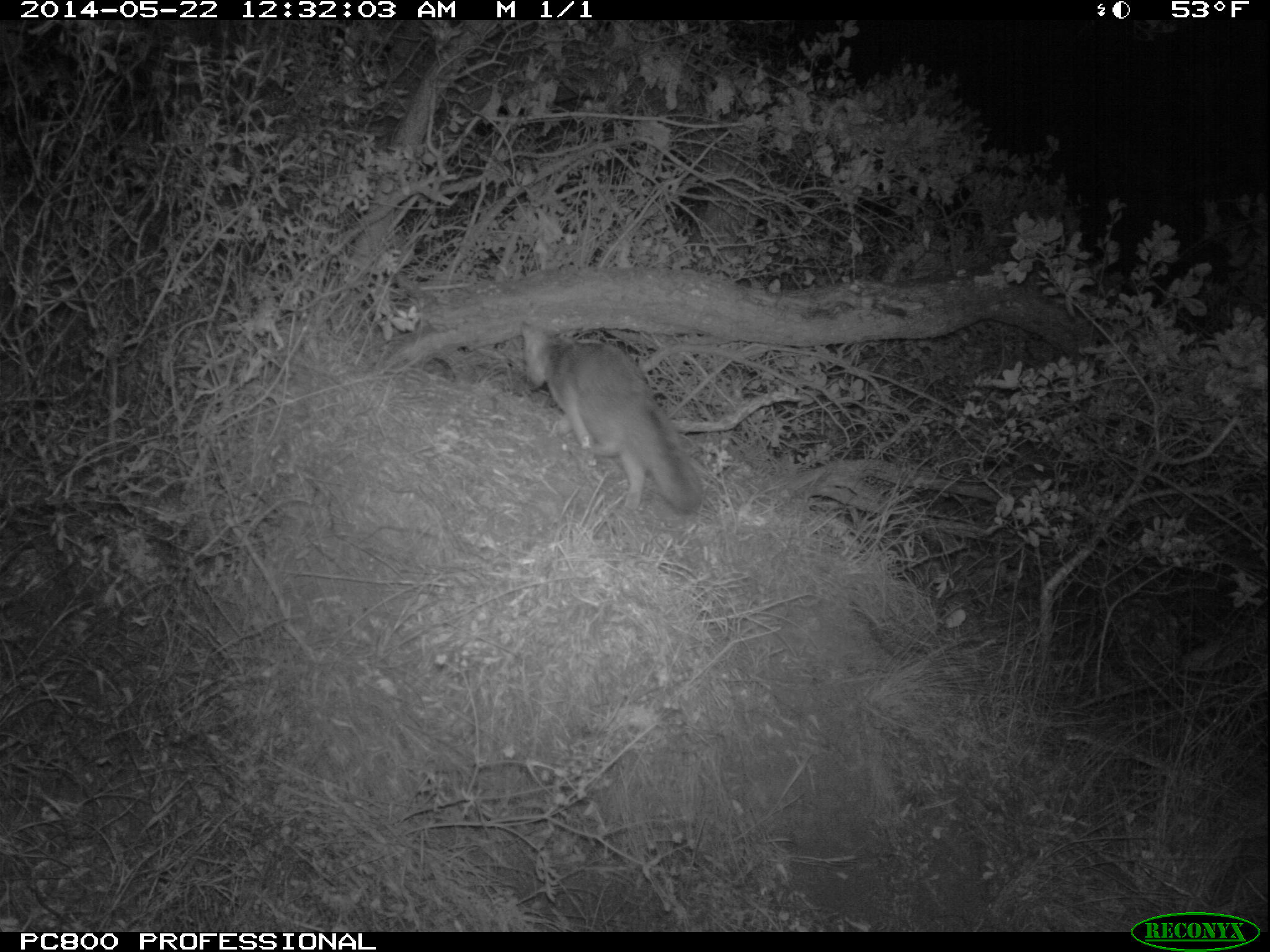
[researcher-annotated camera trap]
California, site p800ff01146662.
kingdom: Animalia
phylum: Chordata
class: Mammalia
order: Carnivora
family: Canidae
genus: Urocyon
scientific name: Urocyon littoralis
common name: island fox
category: fox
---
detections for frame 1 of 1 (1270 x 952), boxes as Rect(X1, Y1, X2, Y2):
fox: Rect(520, 320, 703, 514)